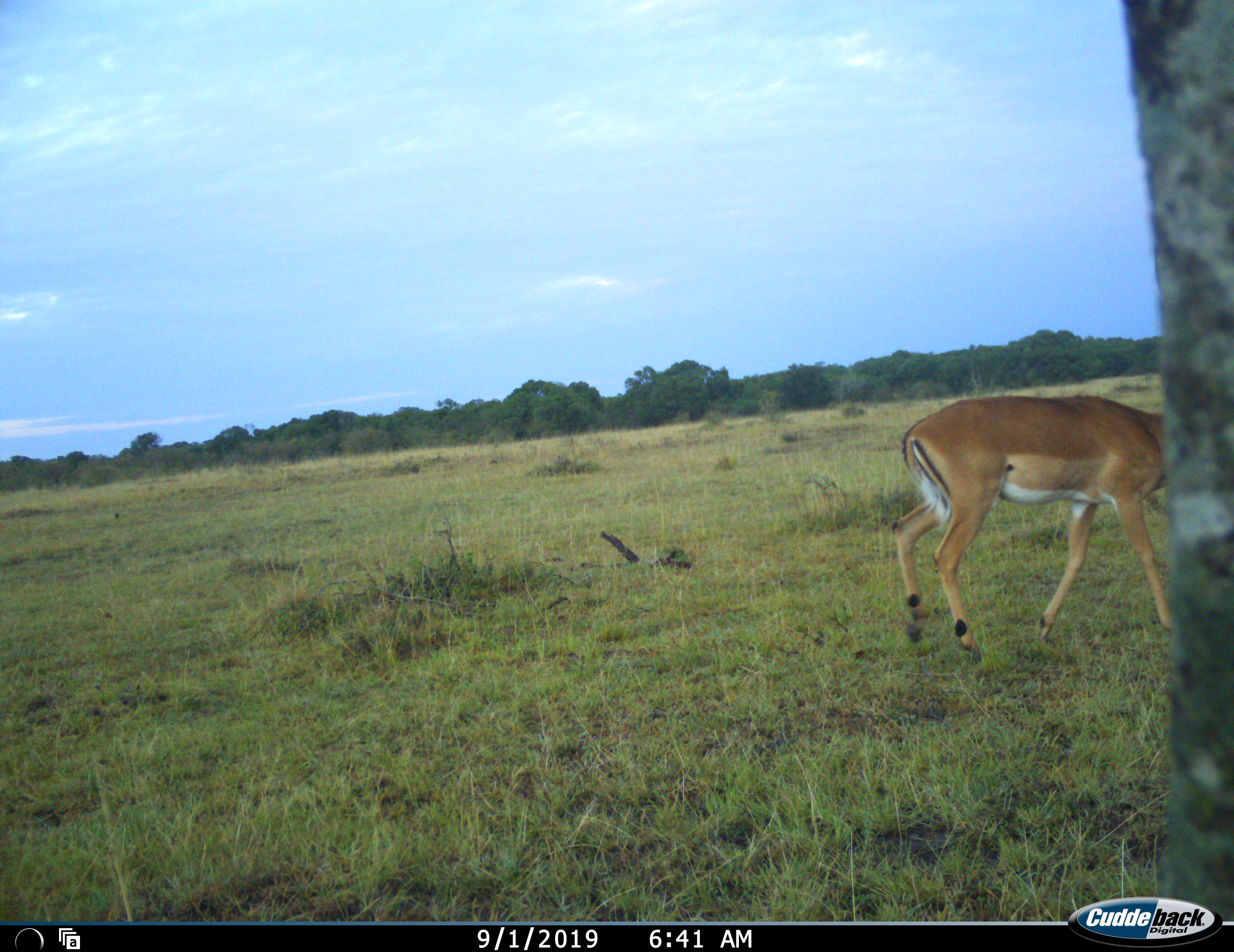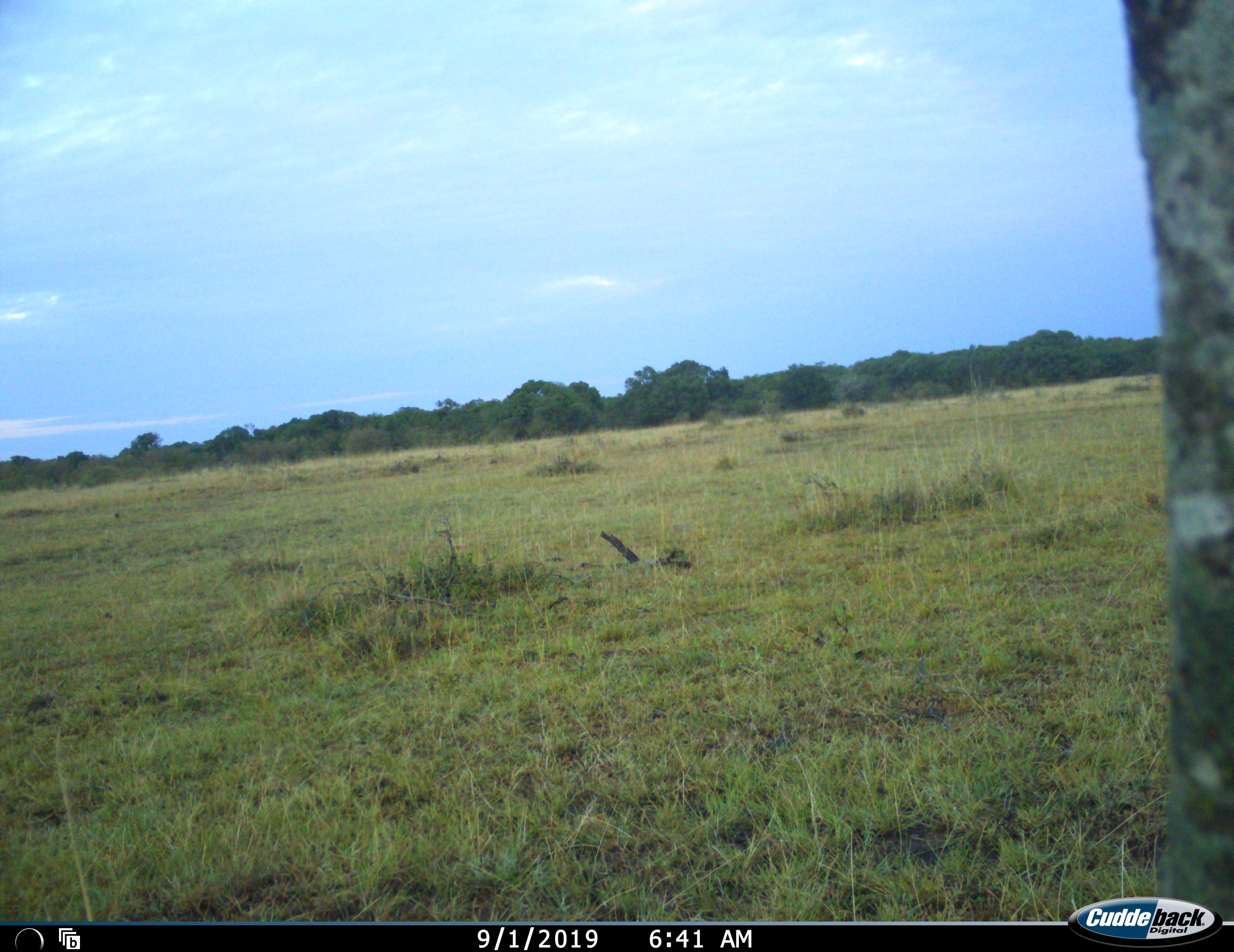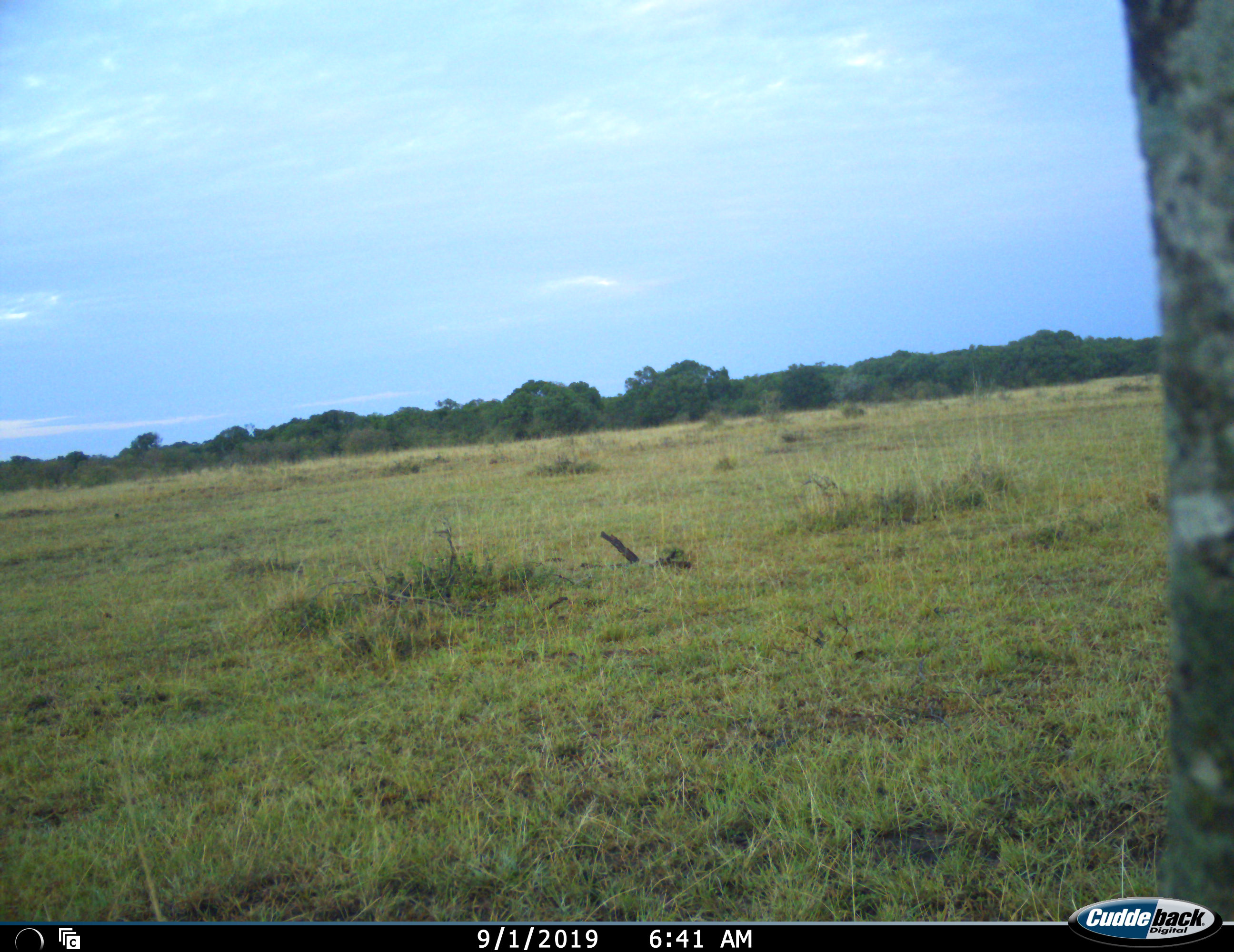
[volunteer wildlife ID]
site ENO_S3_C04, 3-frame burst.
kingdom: Animalia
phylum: Chordata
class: Mammalia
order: Artiodactyla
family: Bovidae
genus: Aepyceros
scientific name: Aepyceros melampus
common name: impala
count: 1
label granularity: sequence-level